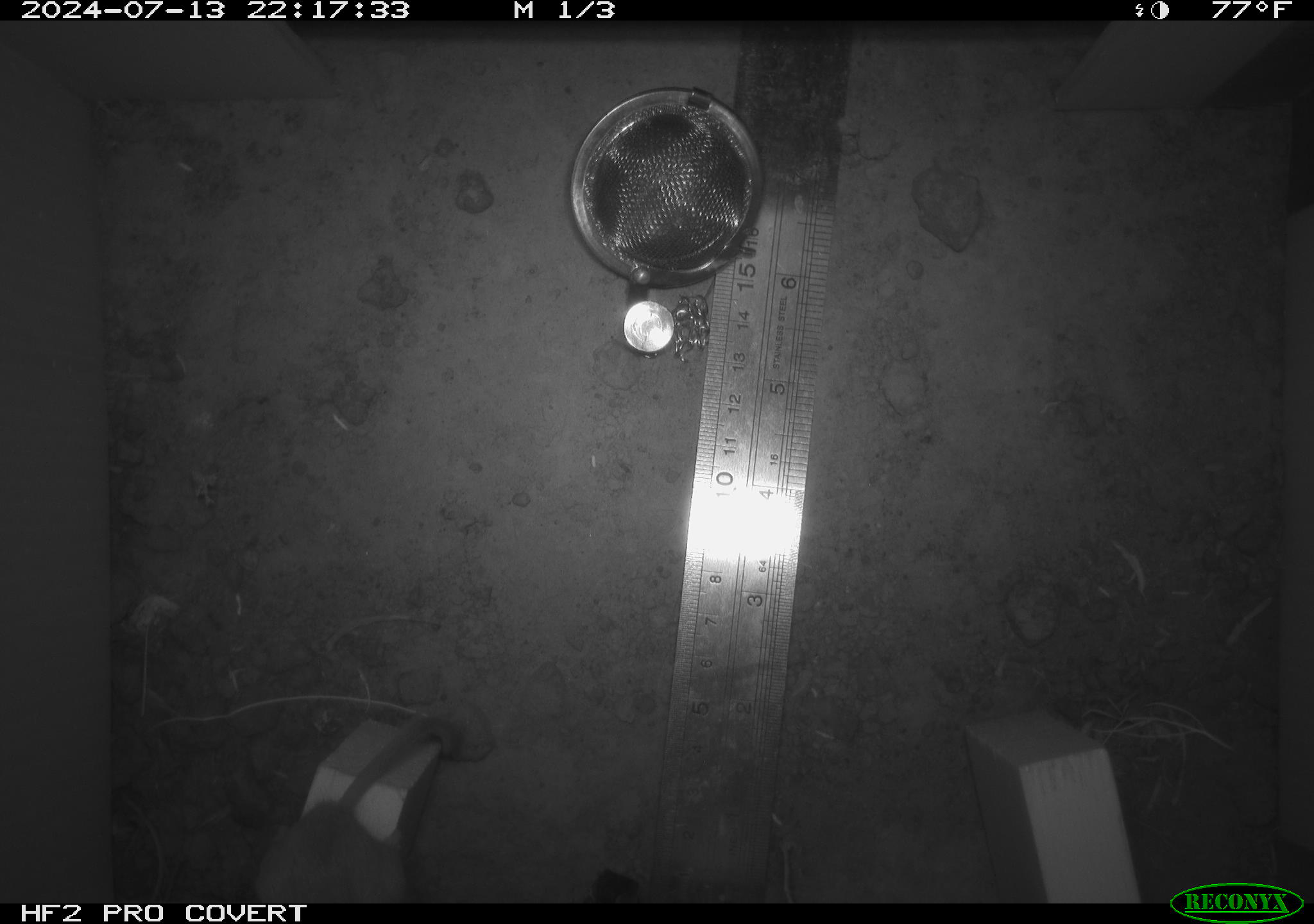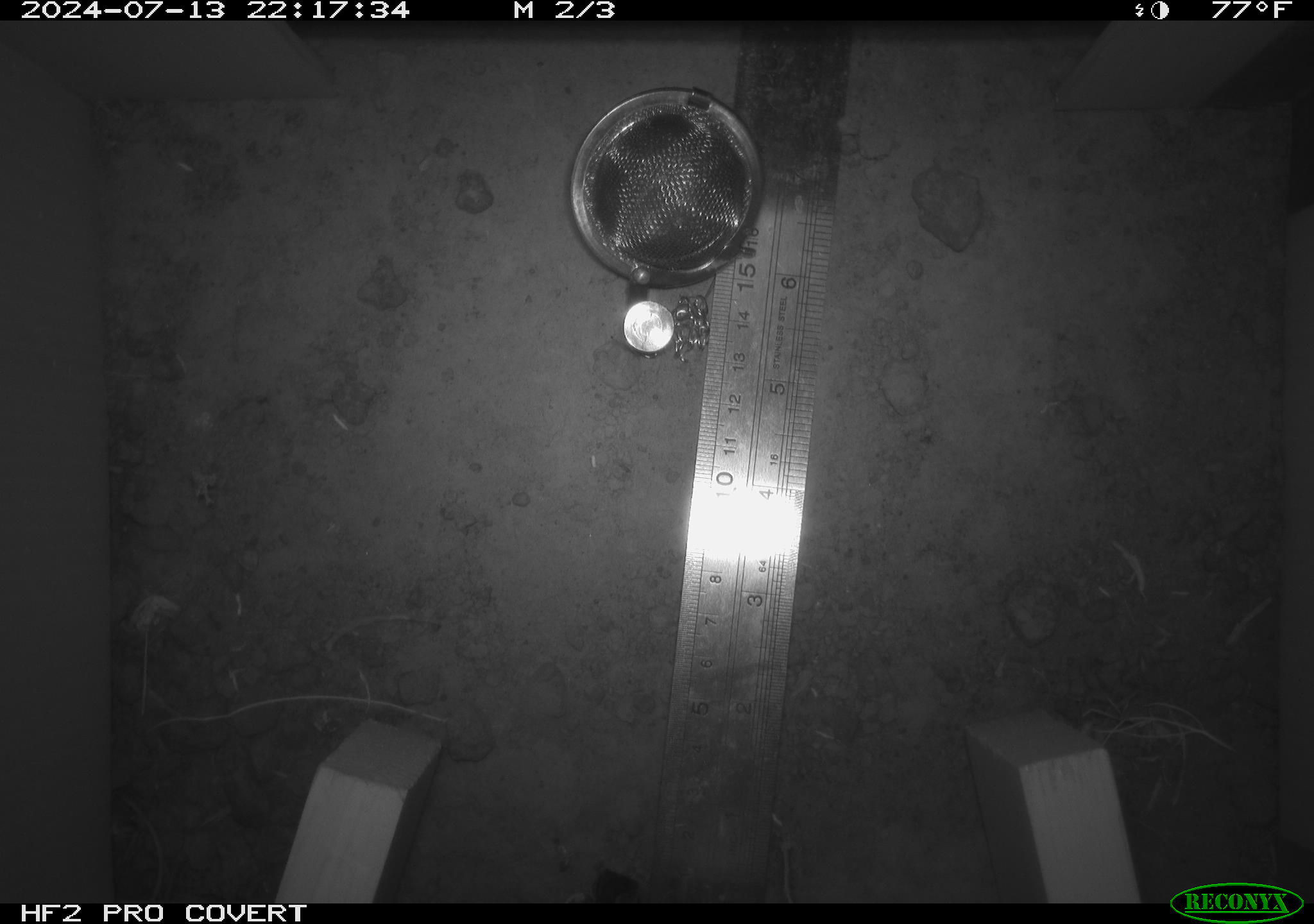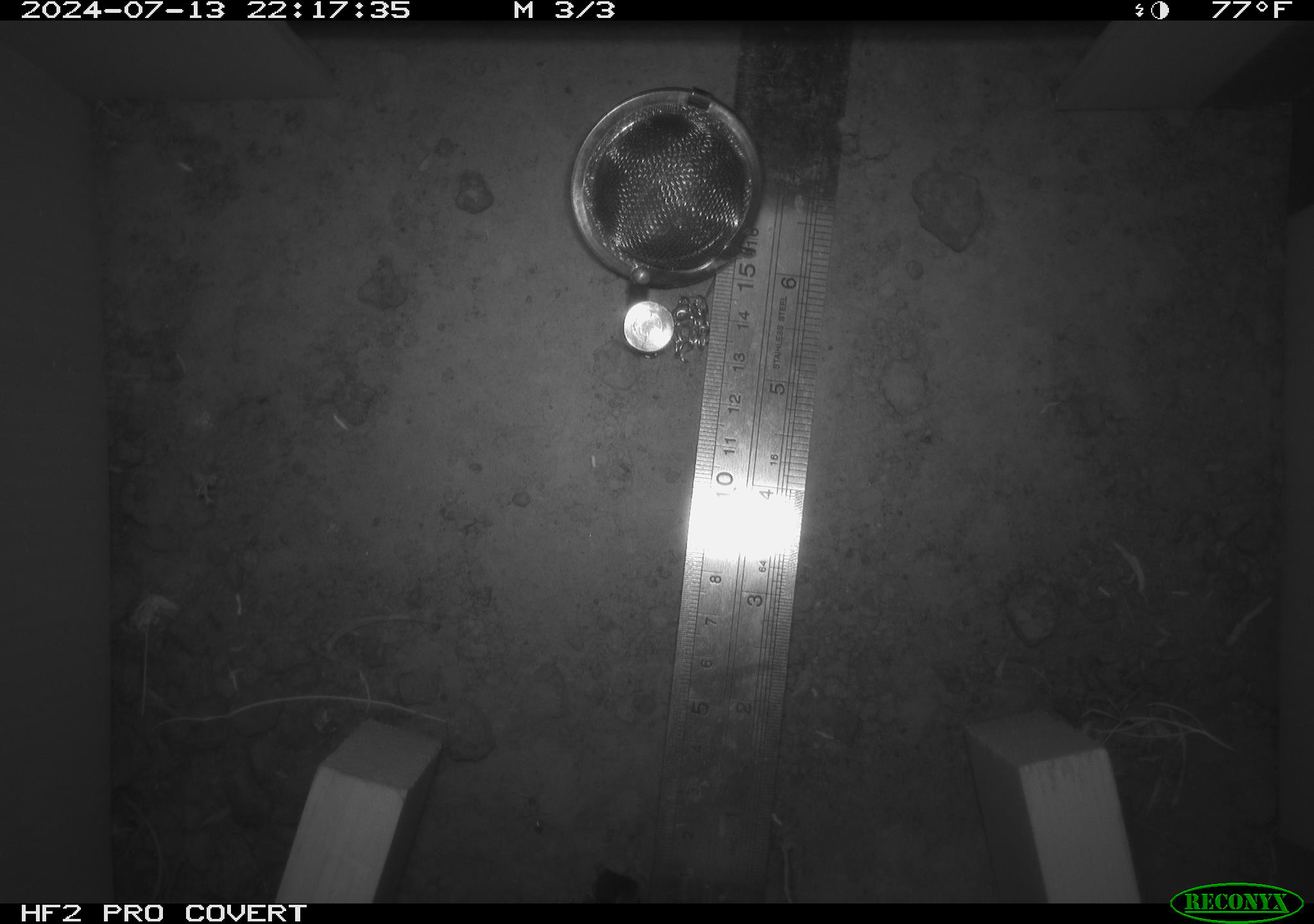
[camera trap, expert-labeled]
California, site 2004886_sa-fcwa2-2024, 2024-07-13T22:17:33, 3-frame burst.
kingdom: Animalia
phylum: Chordata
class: Mammalia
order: Rodentia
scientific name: Rodentia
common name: mouse species